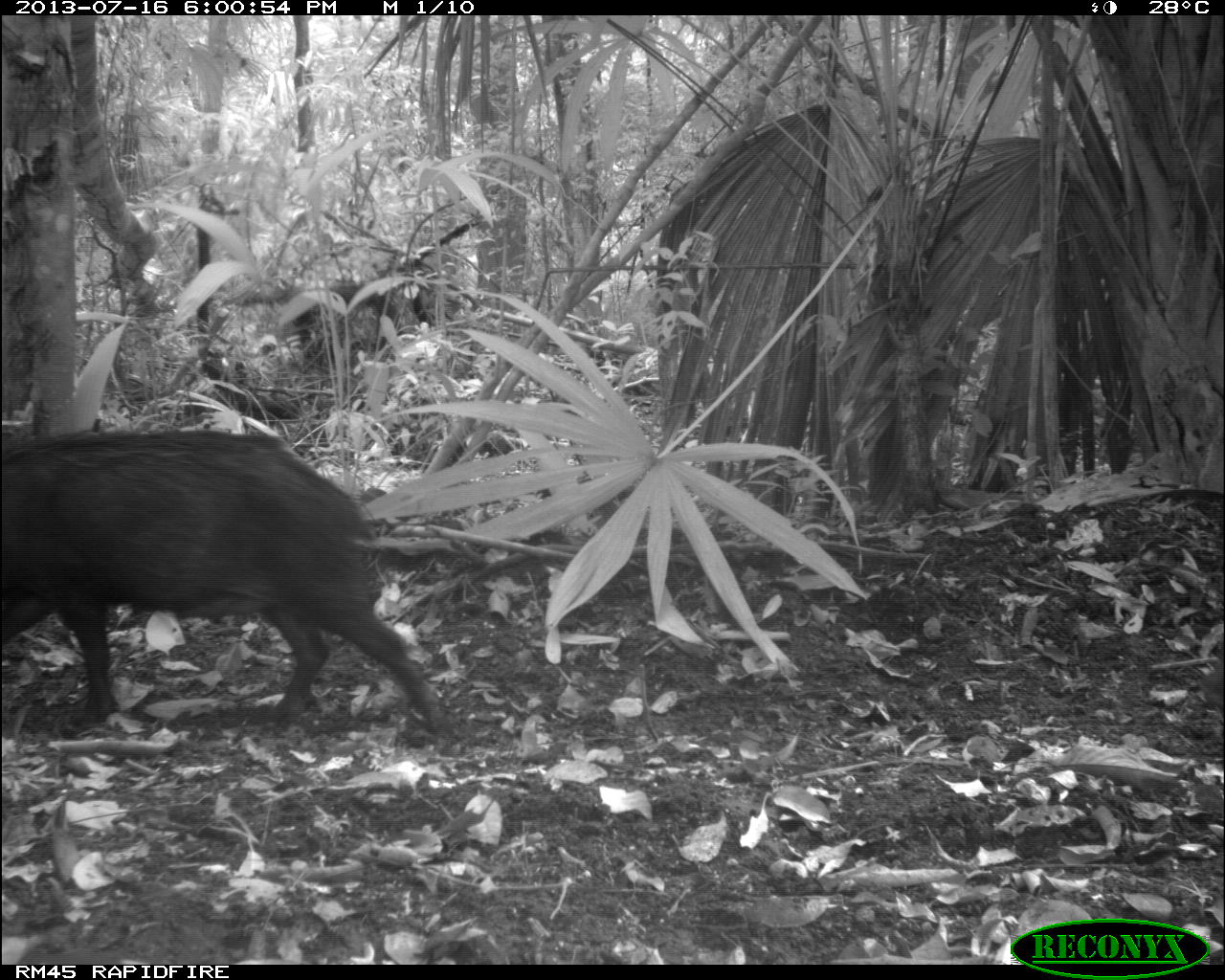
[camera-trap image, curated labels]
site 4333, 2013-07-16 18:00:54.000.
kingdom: Animalia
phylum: Chordata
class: Mammalia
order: Artiodactyla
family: Tayassuidae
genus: Tayassu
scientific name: Tayassu pecari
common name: white-lipped peccary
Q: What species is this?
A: Tayassu pecari (white-lipped peccary).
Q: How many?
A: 3.